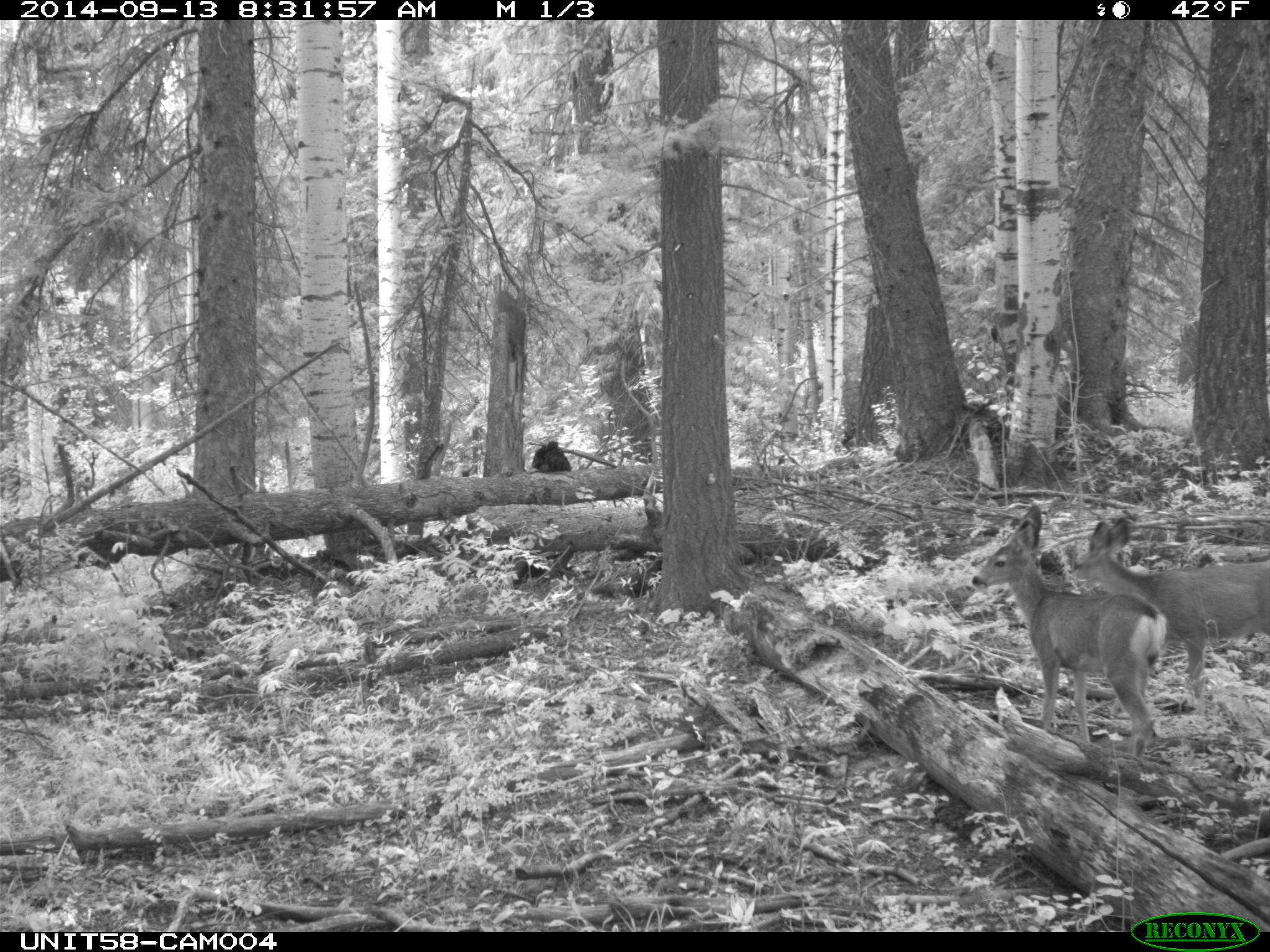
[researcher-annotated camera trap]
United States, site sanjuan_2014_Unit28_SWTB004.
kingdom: Animalia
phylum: Chordata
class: Mammalia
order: Artiodactyla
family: Cervidae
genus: Odocoileus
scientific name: Odocoileus hemionus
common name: mule deer